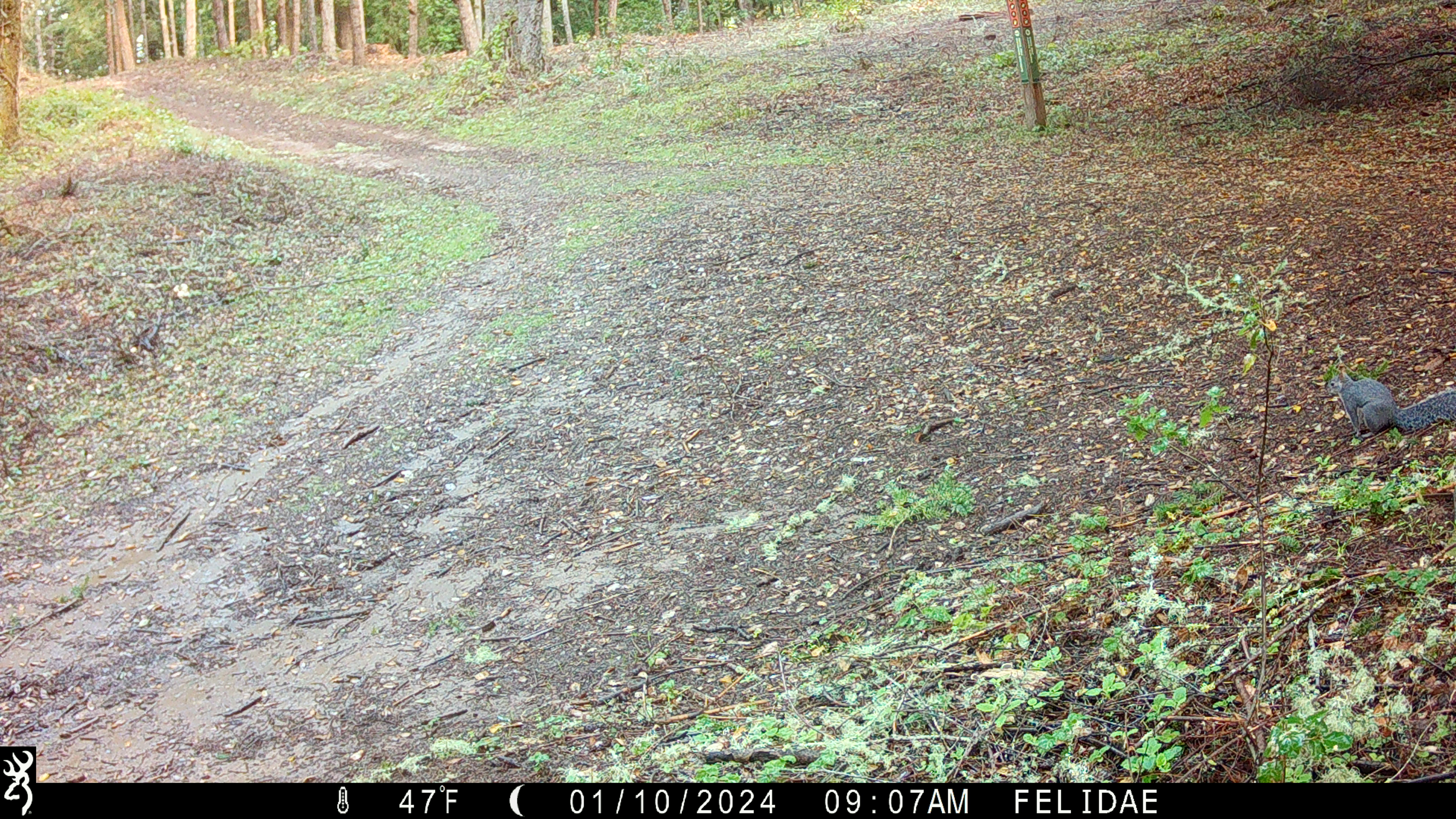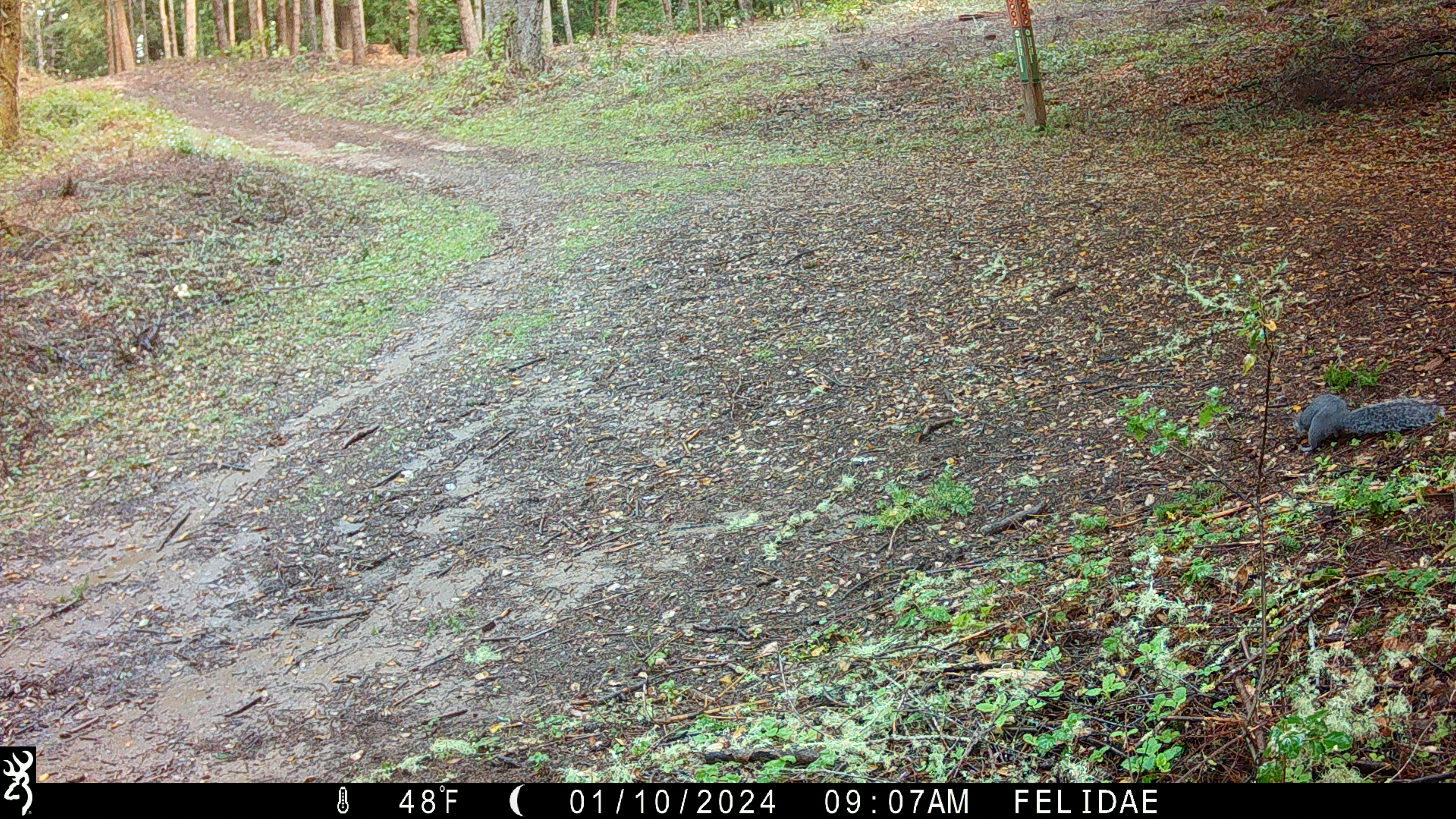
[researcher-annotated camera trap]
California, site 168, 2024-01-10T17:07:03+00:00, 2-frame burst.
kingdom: Animalia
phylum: Chordata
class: Mammalia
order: Rodentia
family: Sciuridae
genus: Sciurus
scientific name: Sciurus griseus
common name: western gray squirrel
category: western grey squirrel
Western grey squirrel (western gray squirrel) (Sciurus griseus).